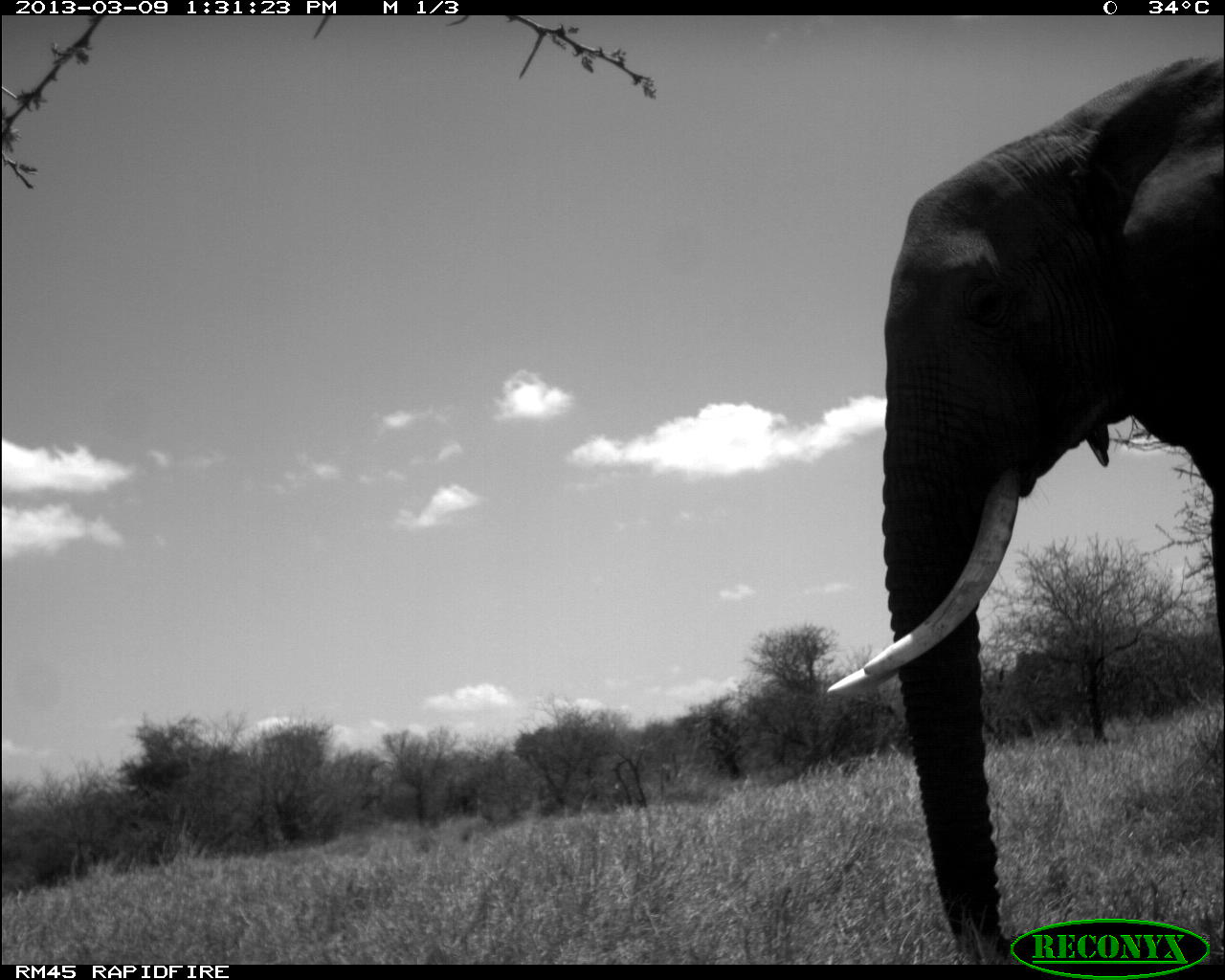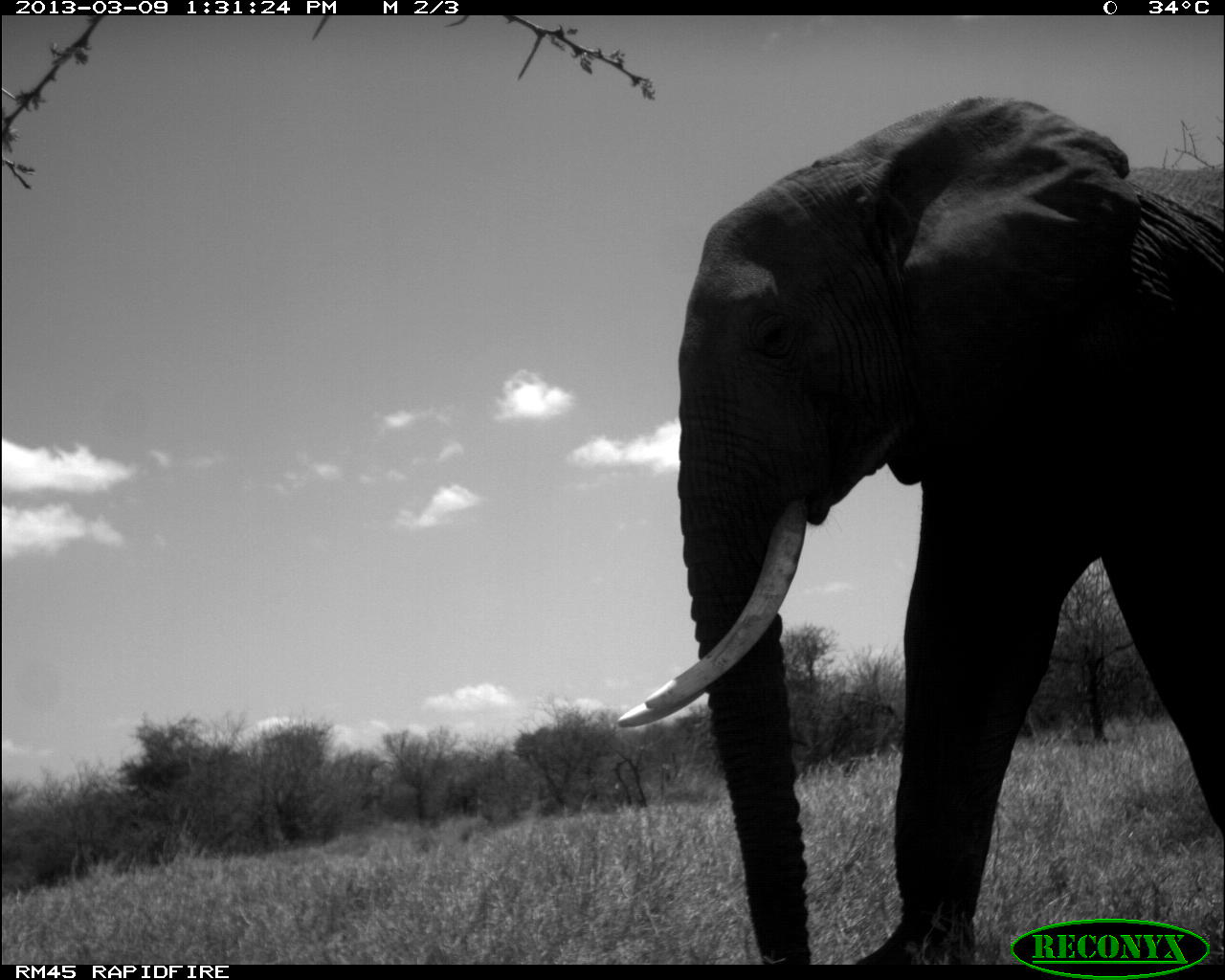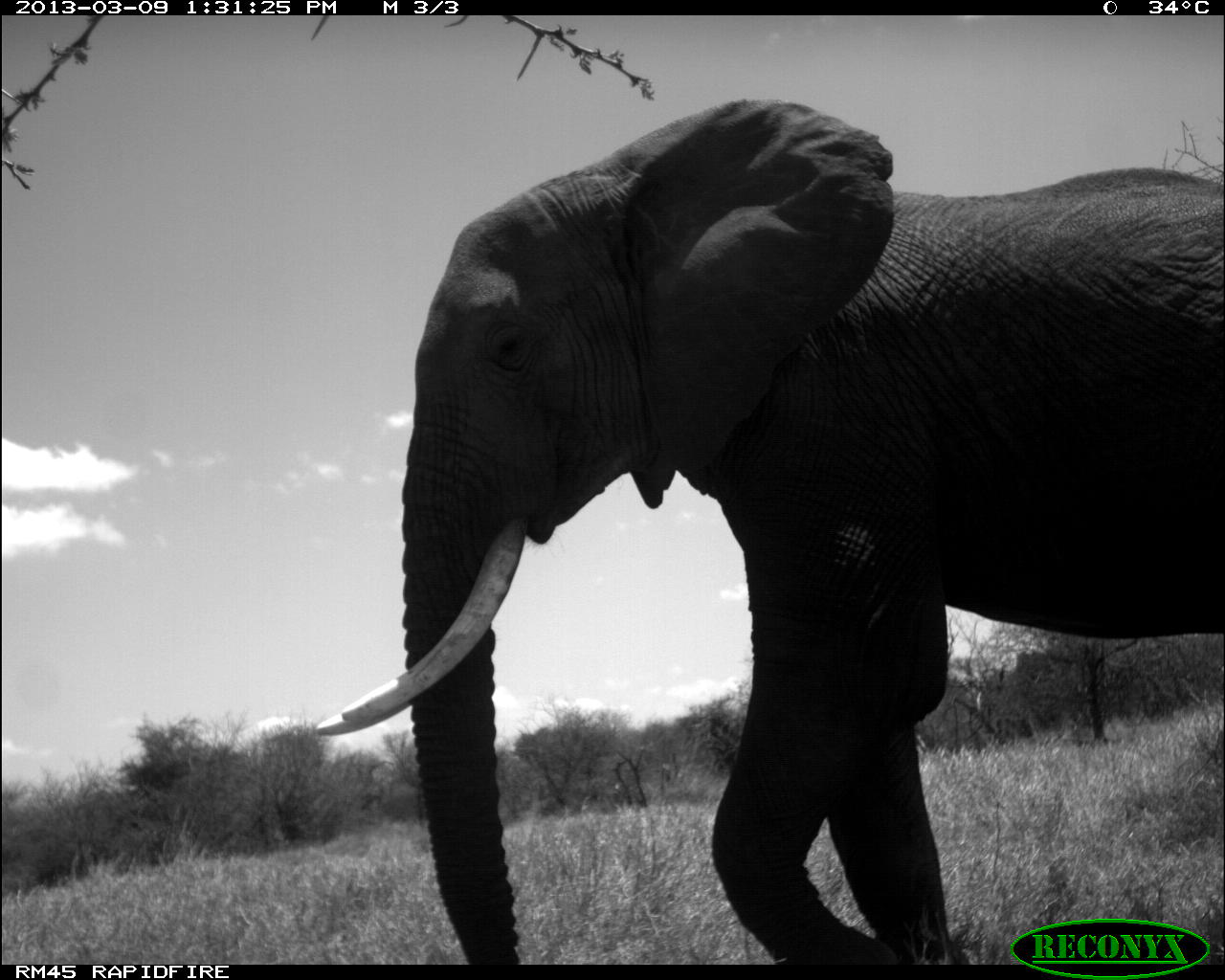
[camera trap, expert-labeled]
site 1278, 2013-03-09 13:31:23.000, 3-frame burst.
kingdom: Animalia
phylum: Chordata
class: Mammalia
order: Proboscidea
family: Elephantidae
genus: Loxodonta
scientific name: Loxodonta africana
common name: african bush elephant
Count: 1.